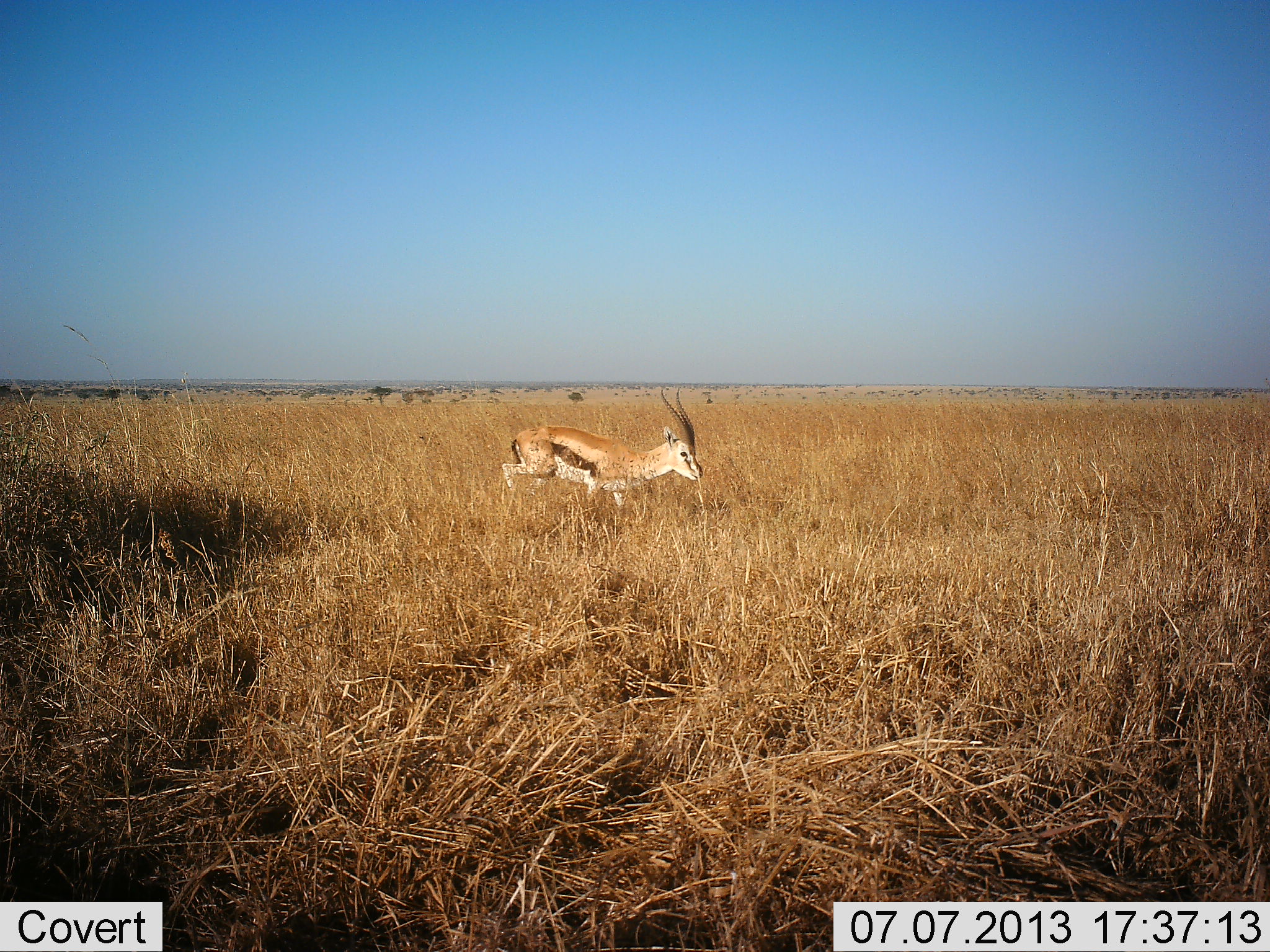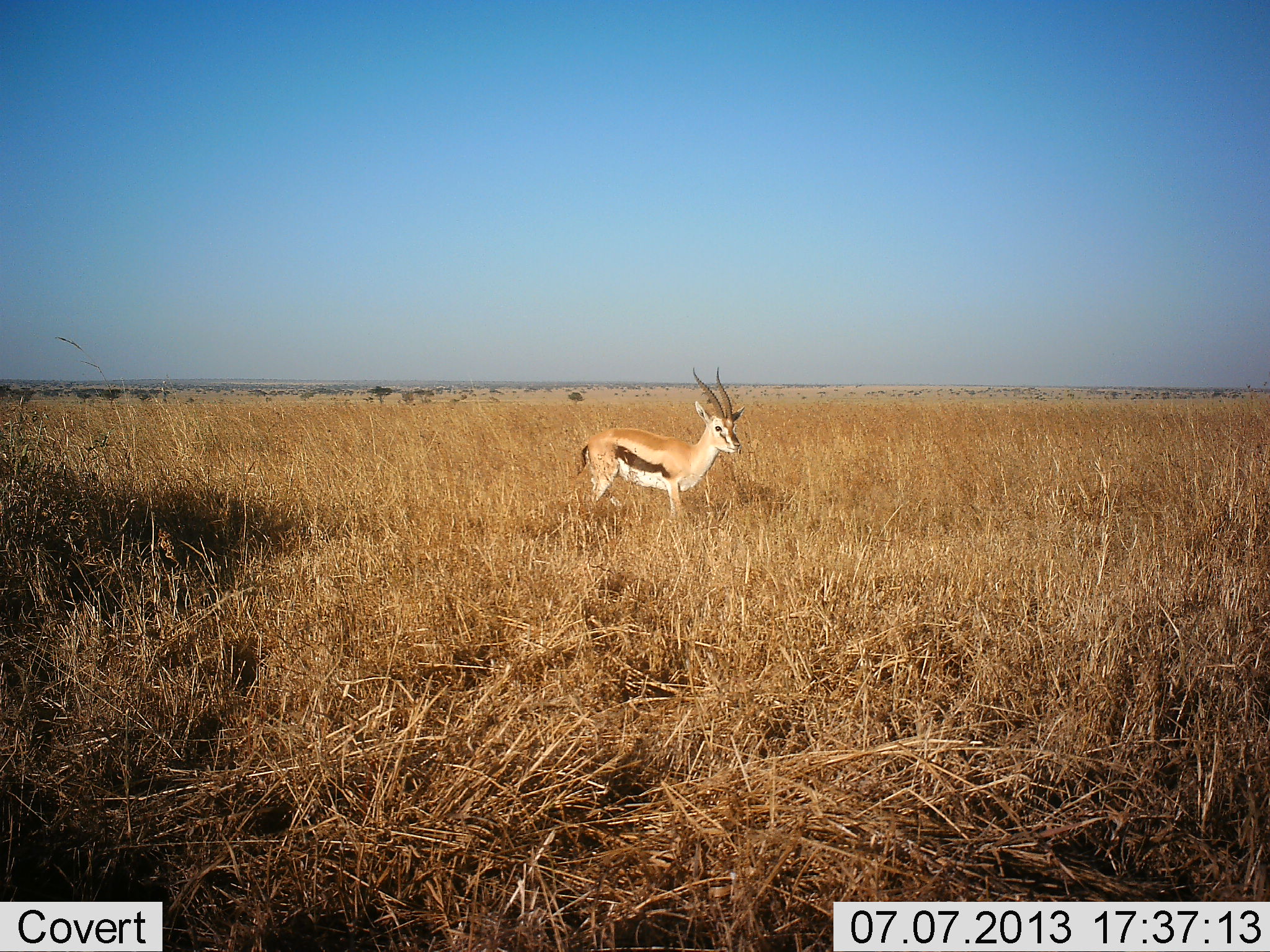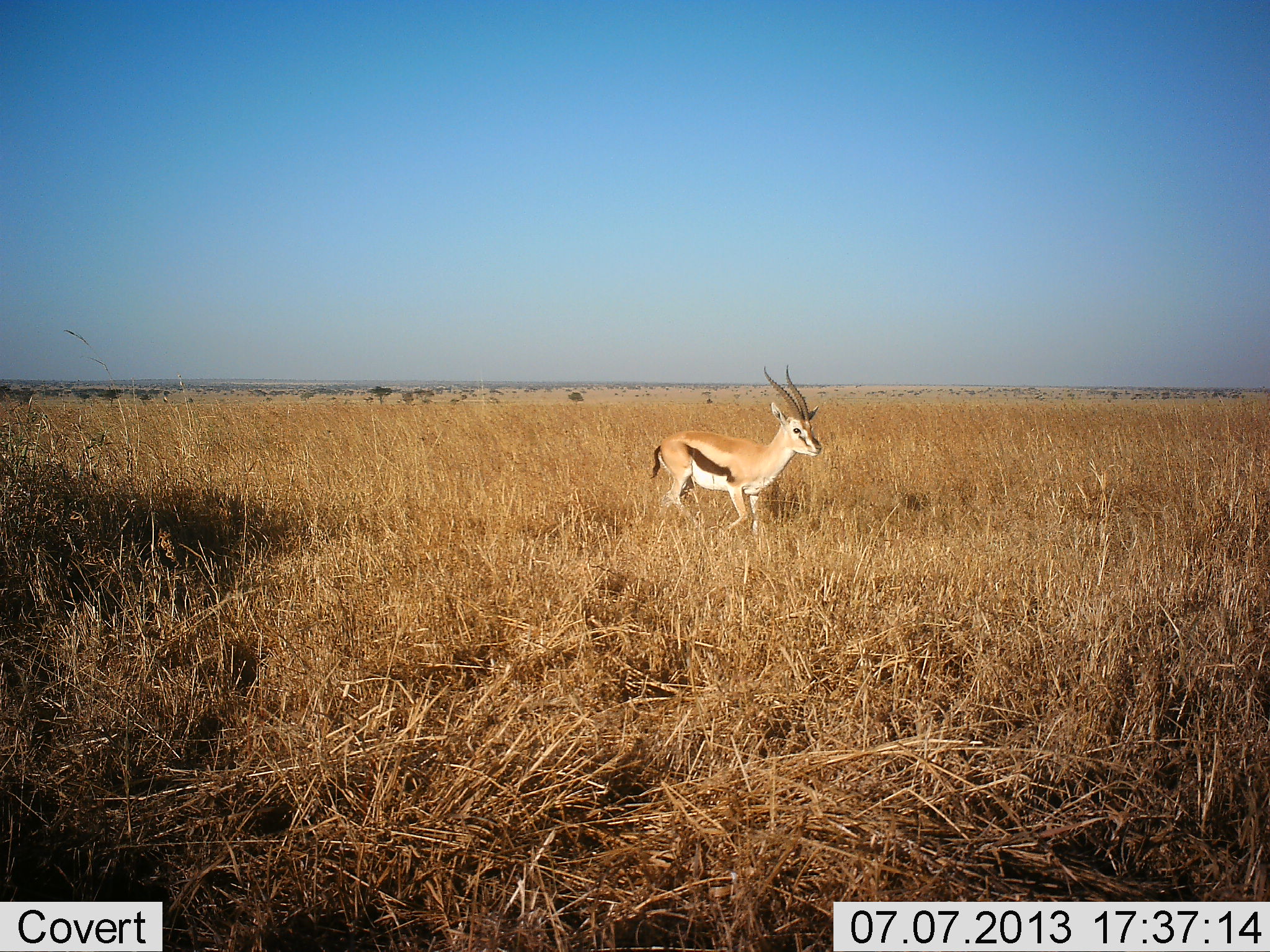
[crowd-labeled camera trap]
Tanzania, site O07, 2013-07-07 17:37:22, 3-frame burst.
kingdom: Animalia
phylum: Chordata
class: Mammalia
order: Artiodactyla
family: Bovidae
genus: Eudorcas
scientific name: Eudorcas thomsonii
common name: thomson's gazelle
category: gazellethomsons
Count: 1.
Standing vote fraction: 35%.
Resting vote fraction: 0%.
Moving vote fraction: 65%.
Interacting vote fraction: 0%.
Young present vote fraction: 0%.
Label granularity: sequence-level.